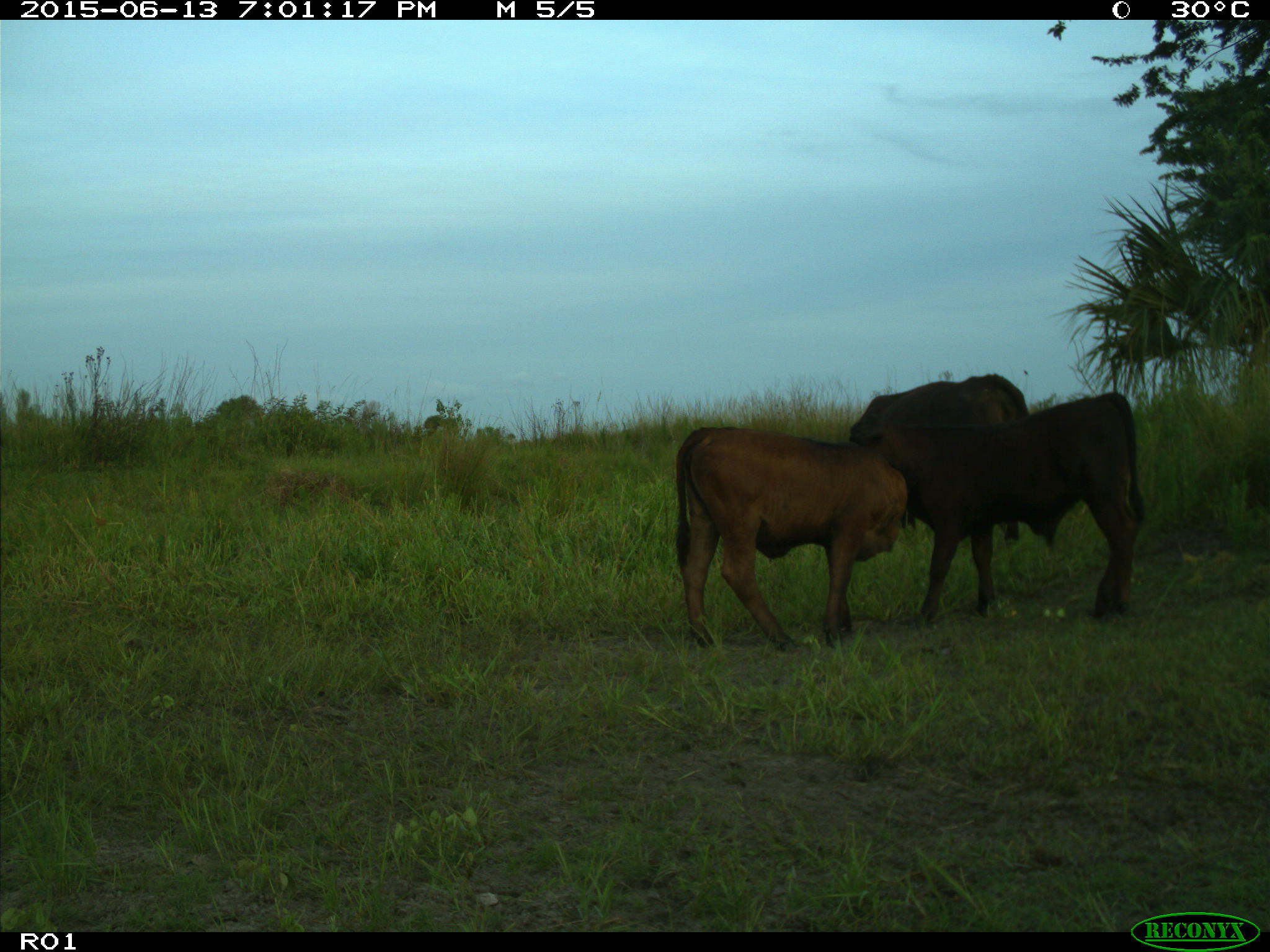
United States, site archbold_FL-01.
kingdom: Animalia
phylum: Chordata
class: Mammalia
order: Artiodactyla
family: Bovidae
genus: Bos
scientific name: Bos taurus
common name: domestic cow